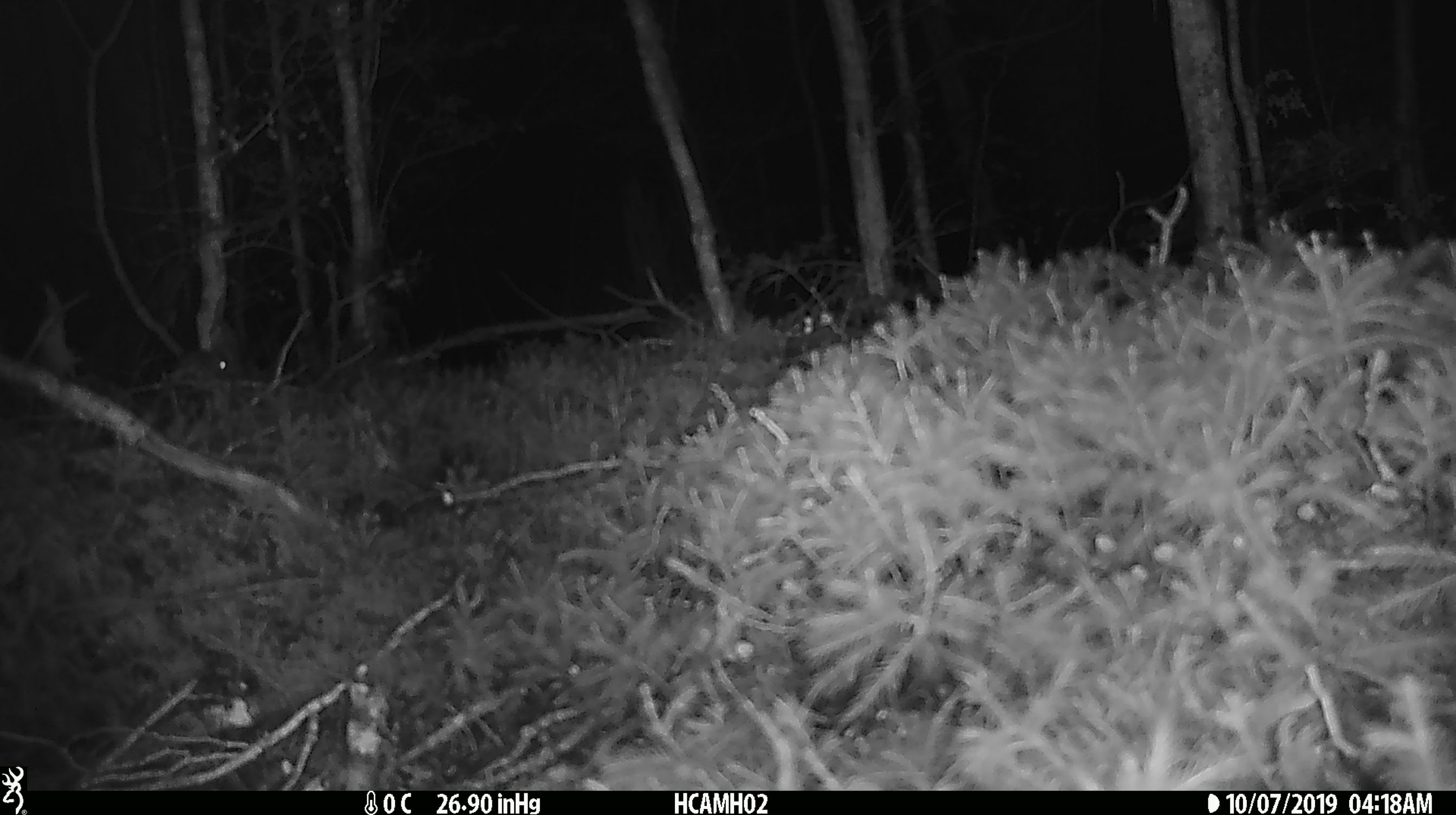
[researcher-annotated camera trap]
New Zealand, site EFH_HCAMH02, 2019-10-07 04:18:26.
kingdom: Animalia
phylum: Chordata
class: Mammalia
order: Rodentia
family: Muridae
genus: Mus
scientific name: Mus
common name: mouse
Mouse (Mus).